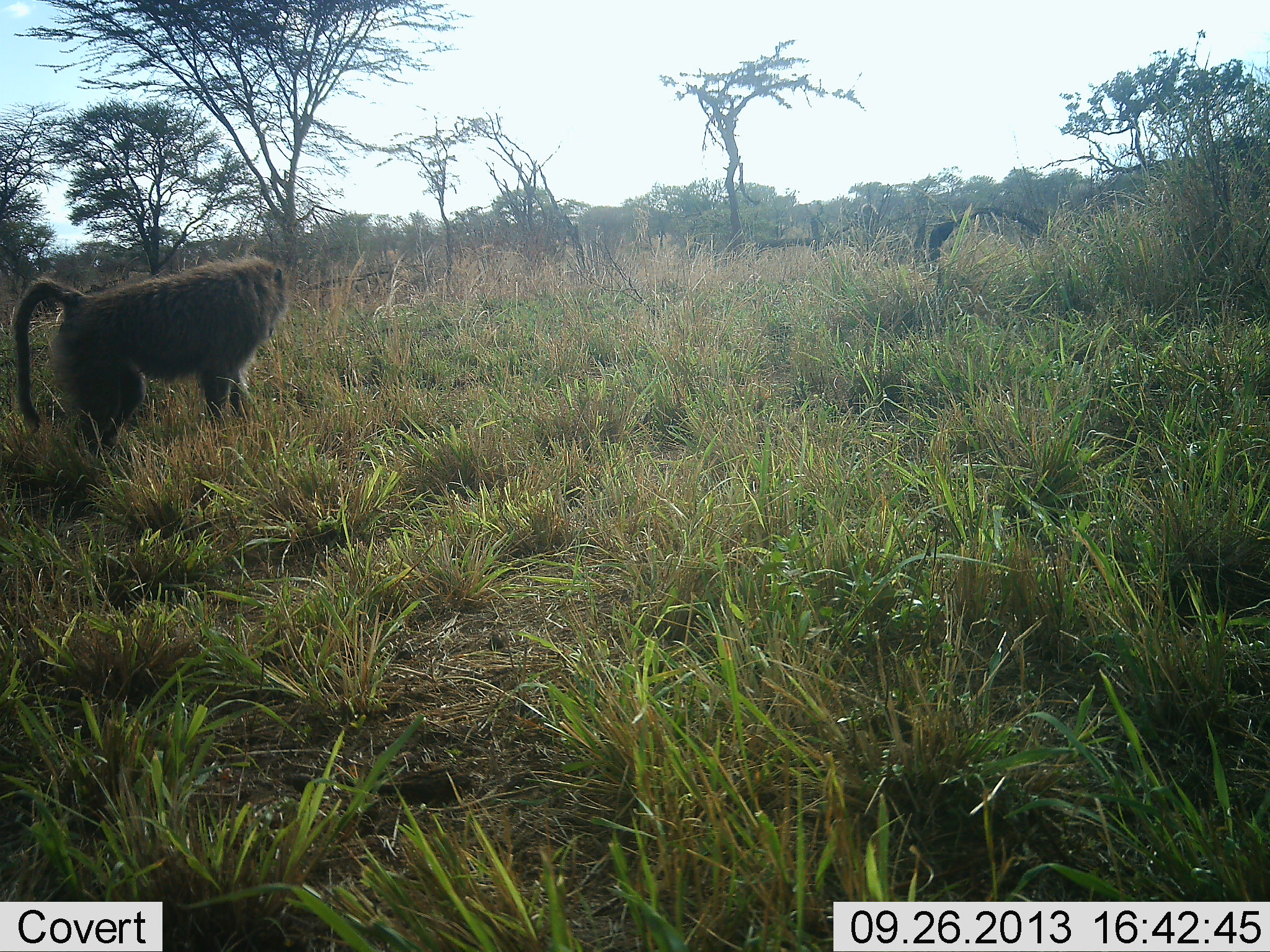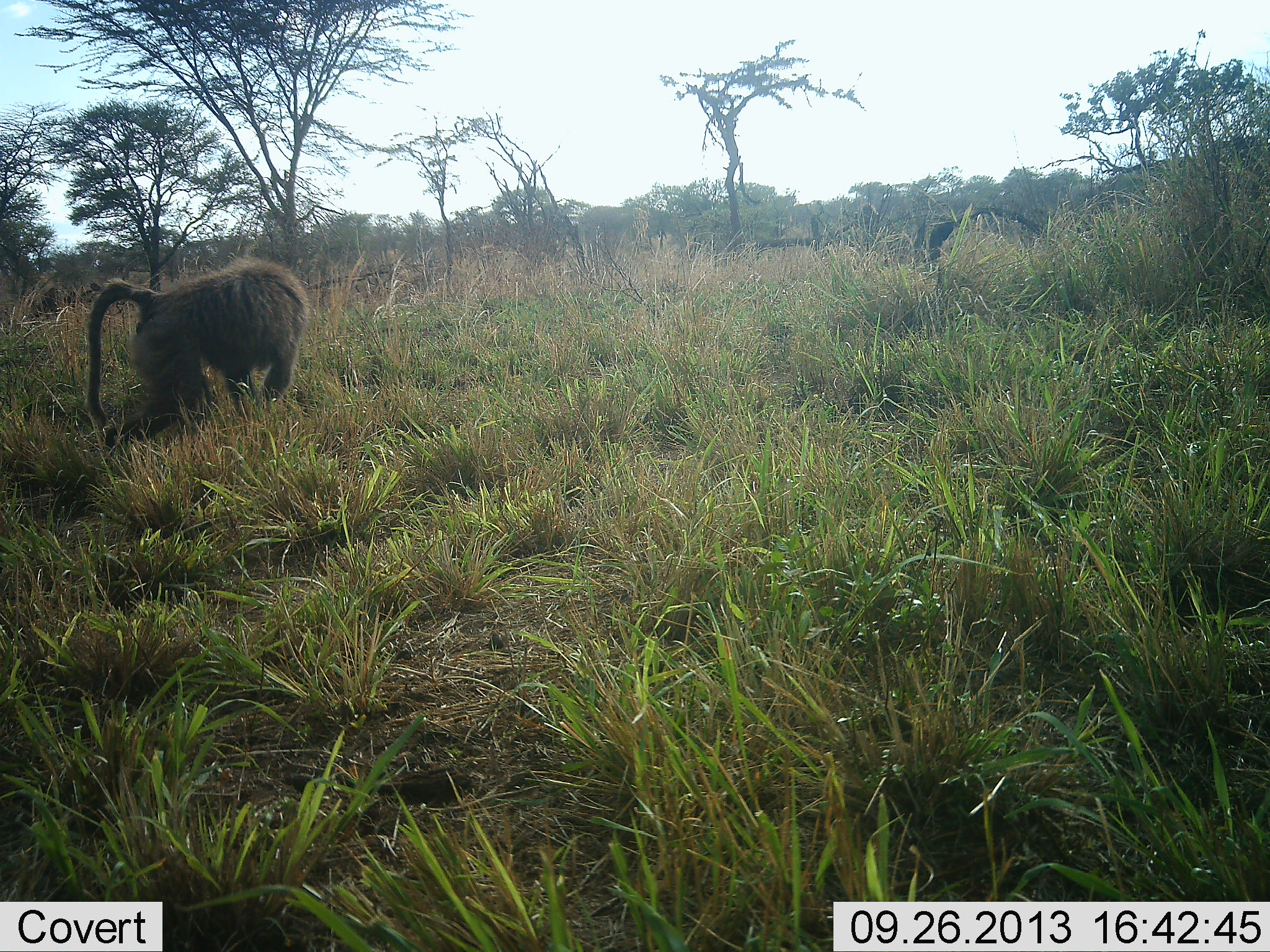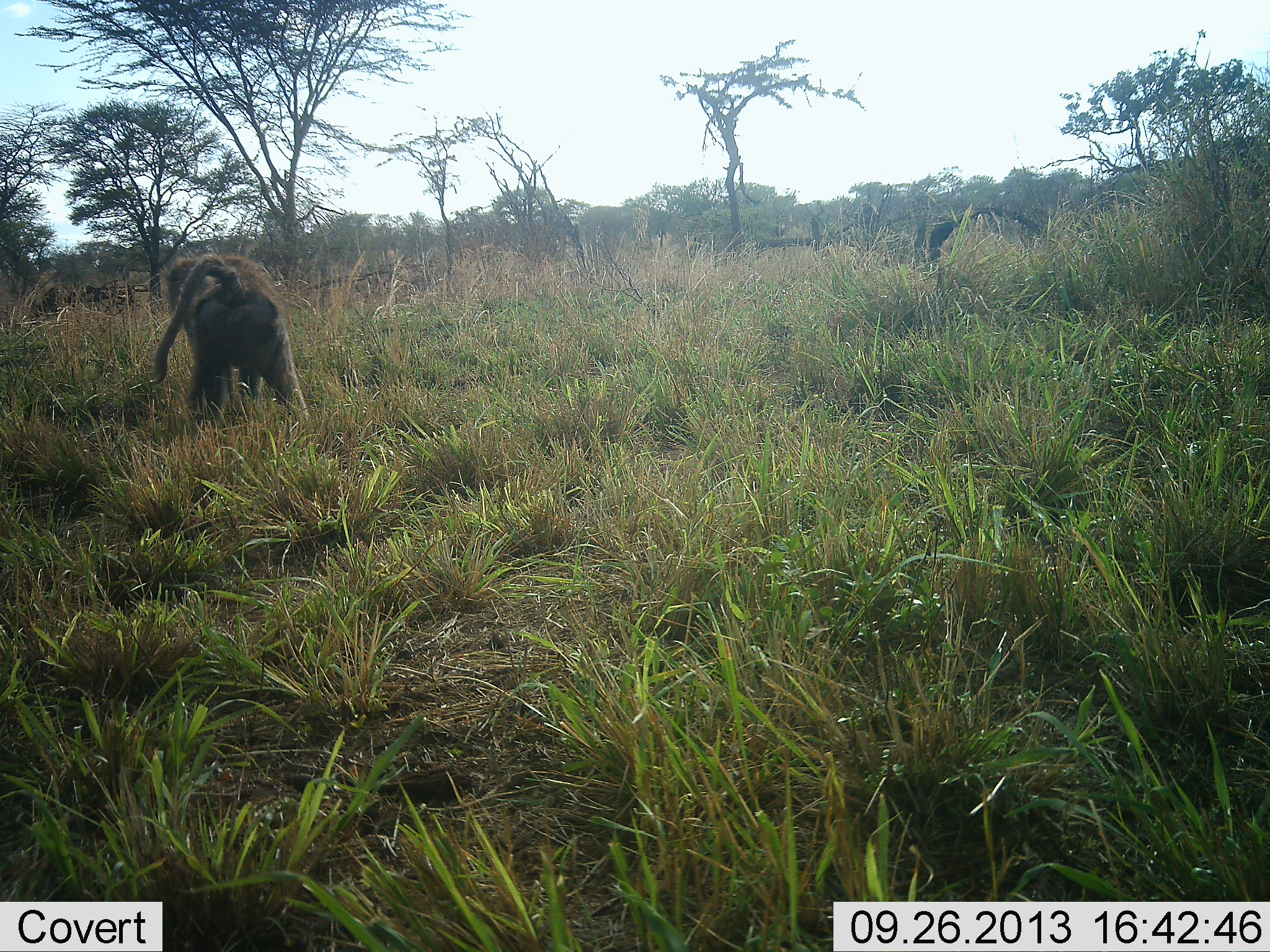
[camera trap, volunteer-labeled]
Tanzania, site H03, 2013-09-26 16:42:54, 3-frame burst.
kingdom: Animalia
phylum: Chordata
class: Mammalia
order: Primates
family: Cercopithecidae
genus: Papio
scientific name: Papio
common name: baboon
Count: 1.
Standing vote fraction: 10%.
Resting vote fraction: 0%.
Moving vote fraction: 90%.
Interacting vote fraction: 0%.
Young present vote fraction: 0%.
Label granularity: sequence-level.